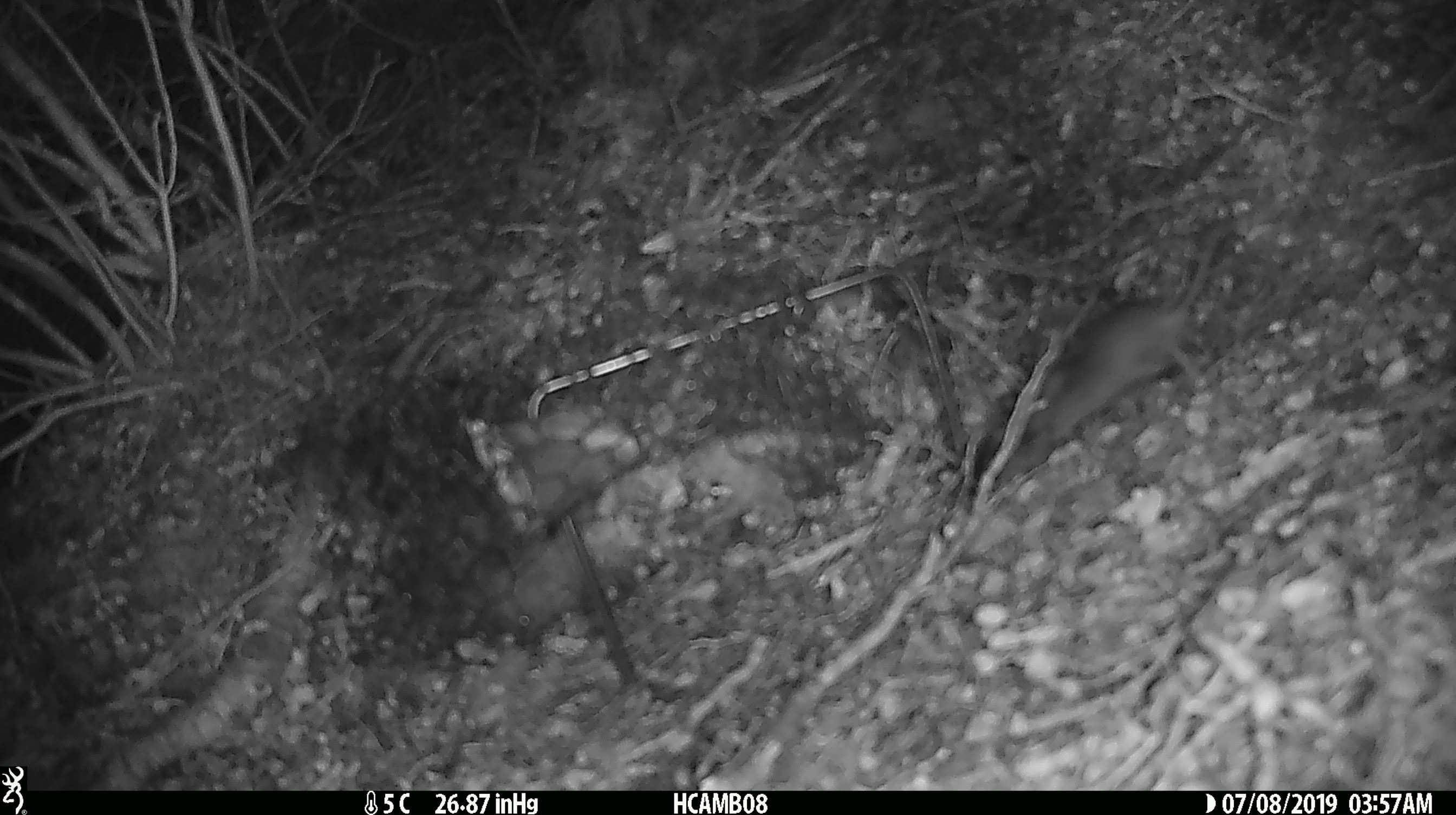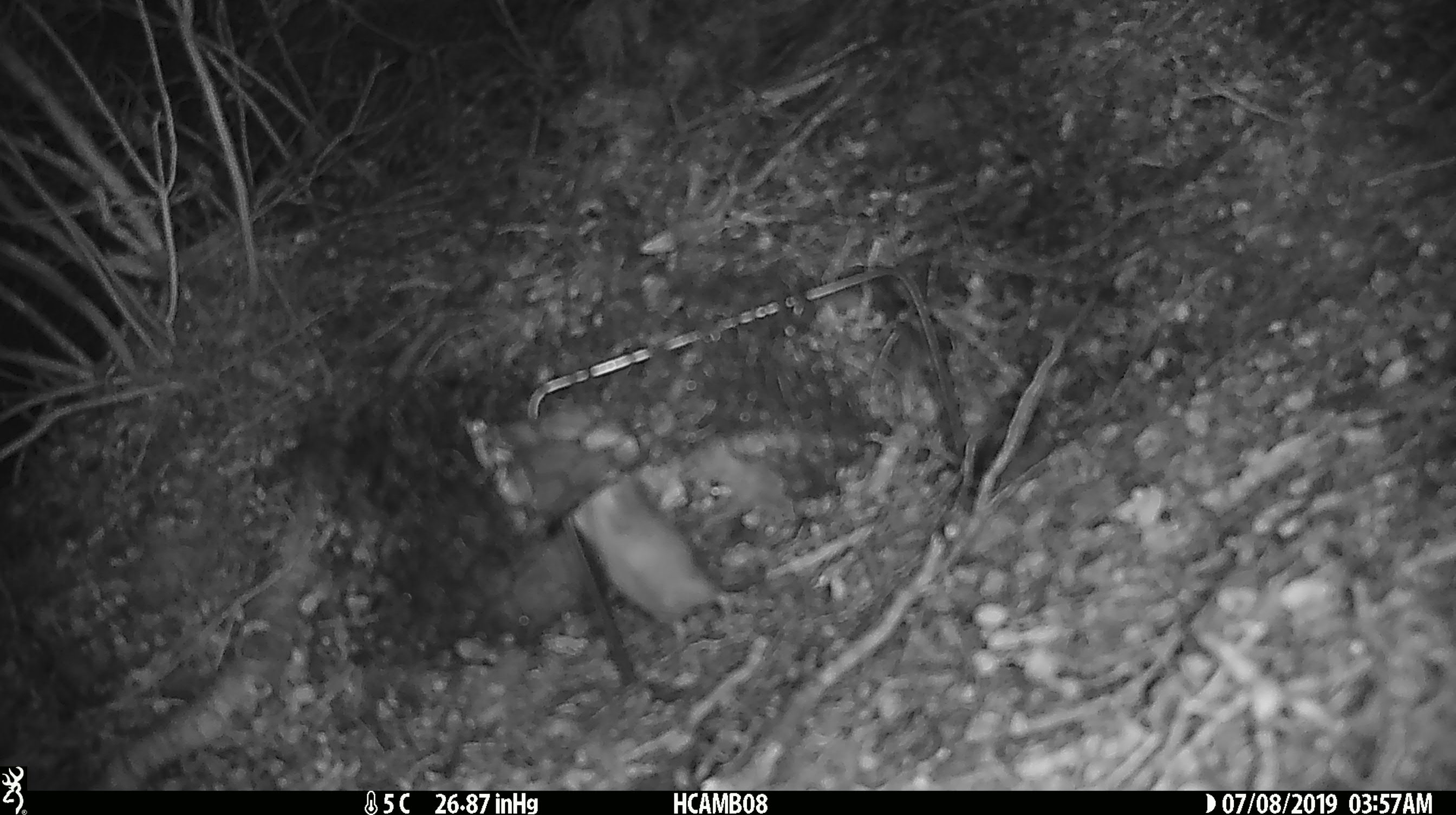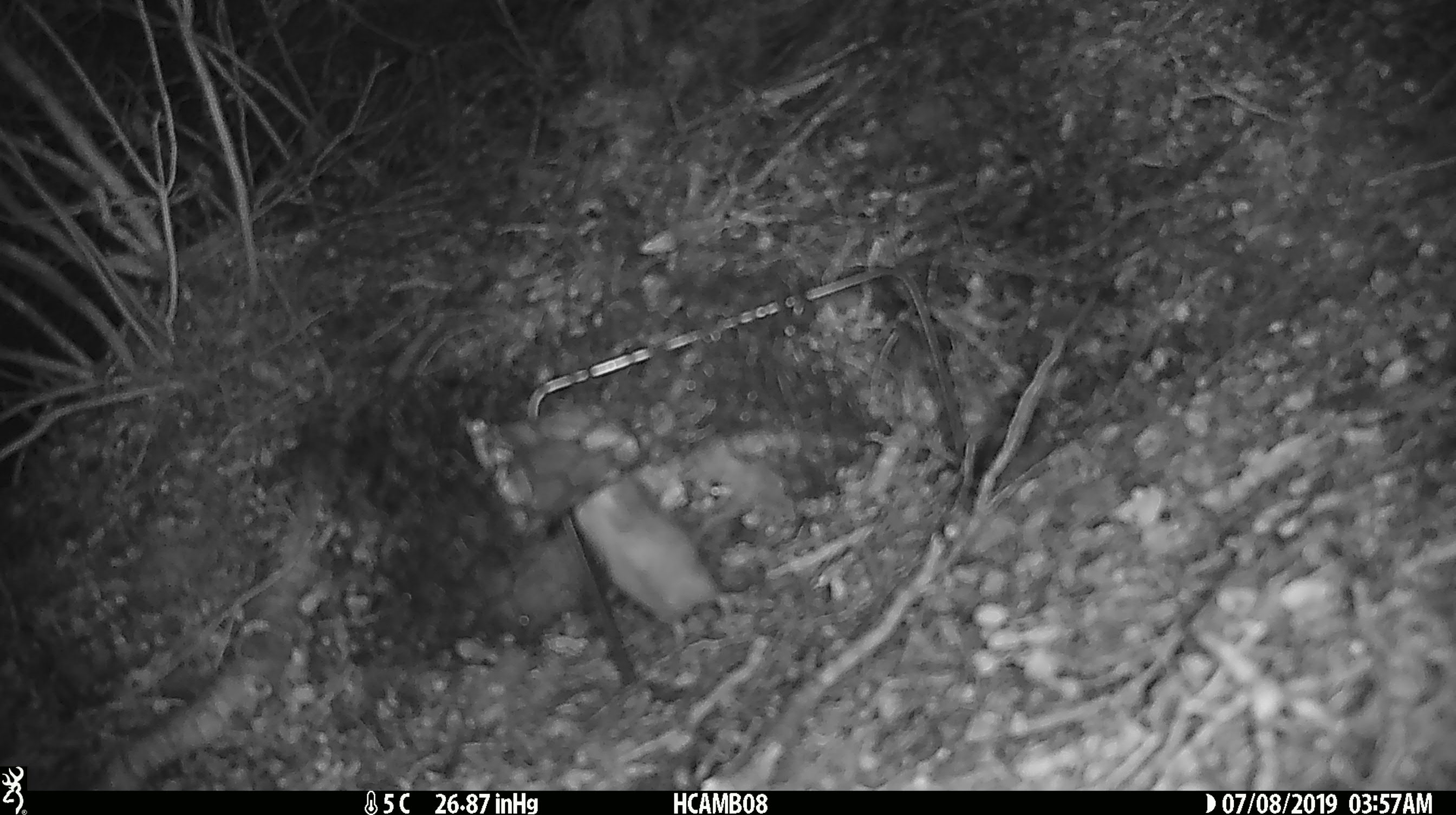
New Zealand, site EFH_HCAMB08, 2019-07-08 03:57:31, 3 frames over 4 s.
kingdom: Animalia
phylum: Chordata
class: Mammalia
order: Rodentia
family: Muridae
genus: Mus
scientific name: Mus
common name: mouse